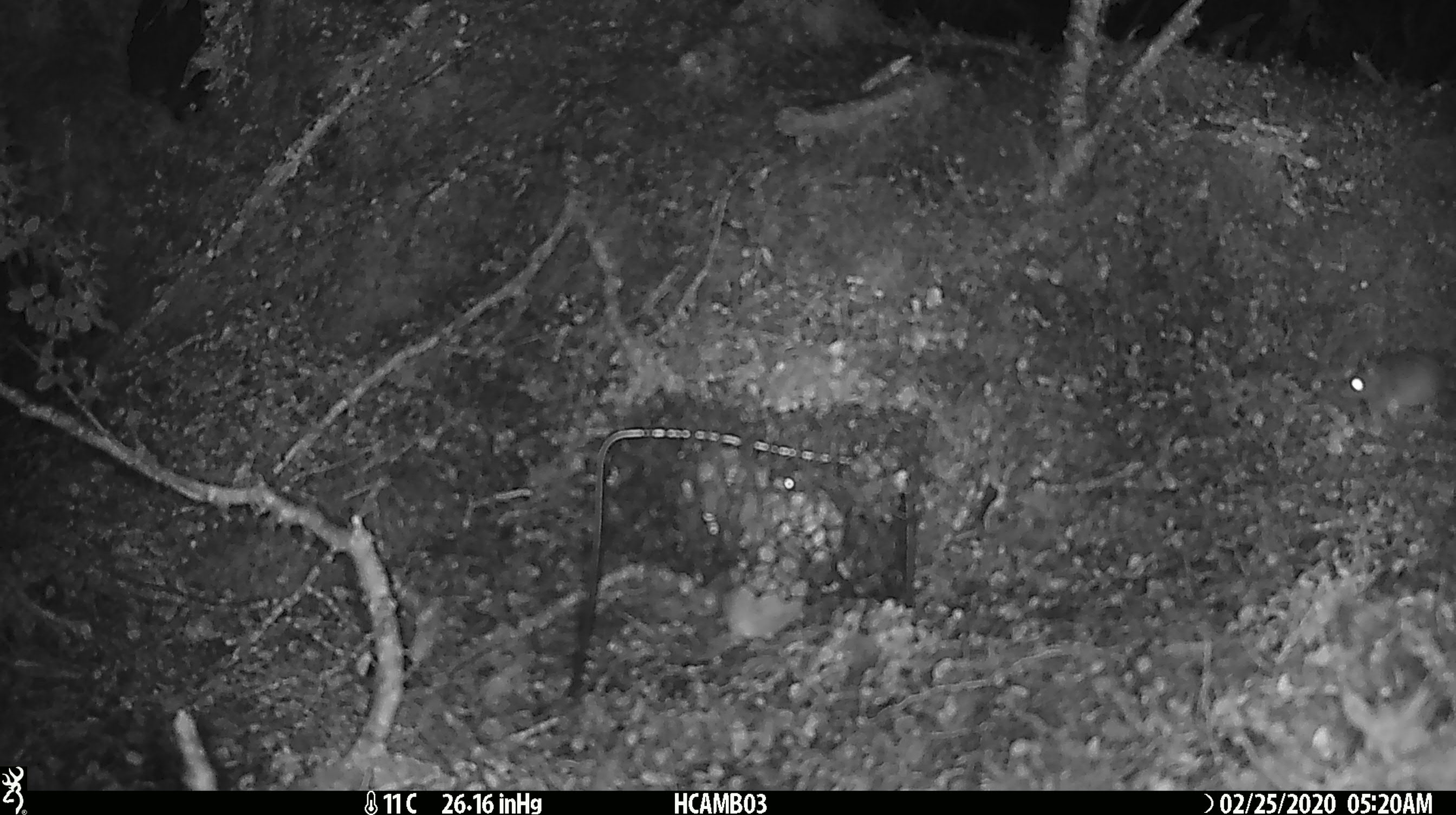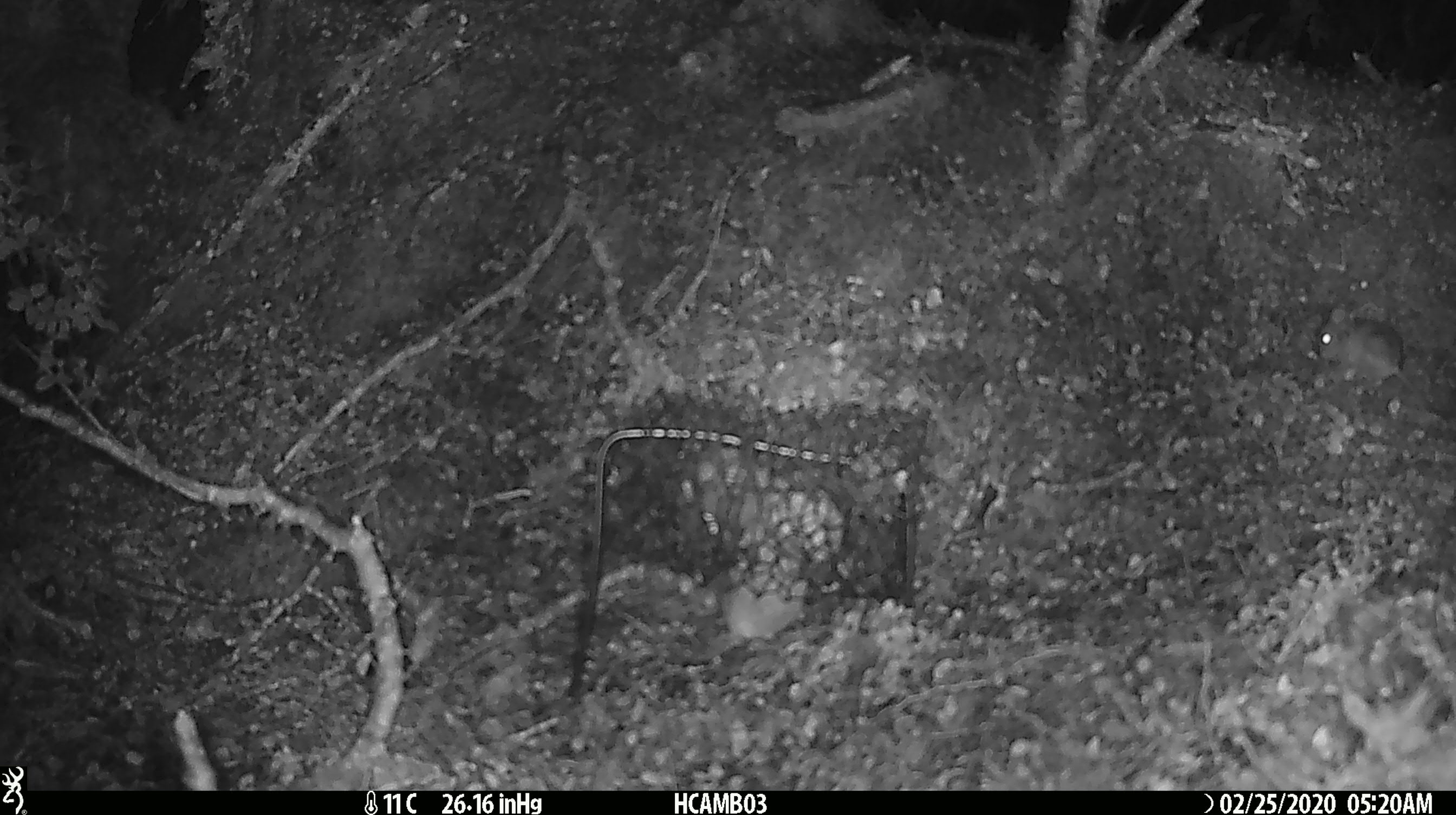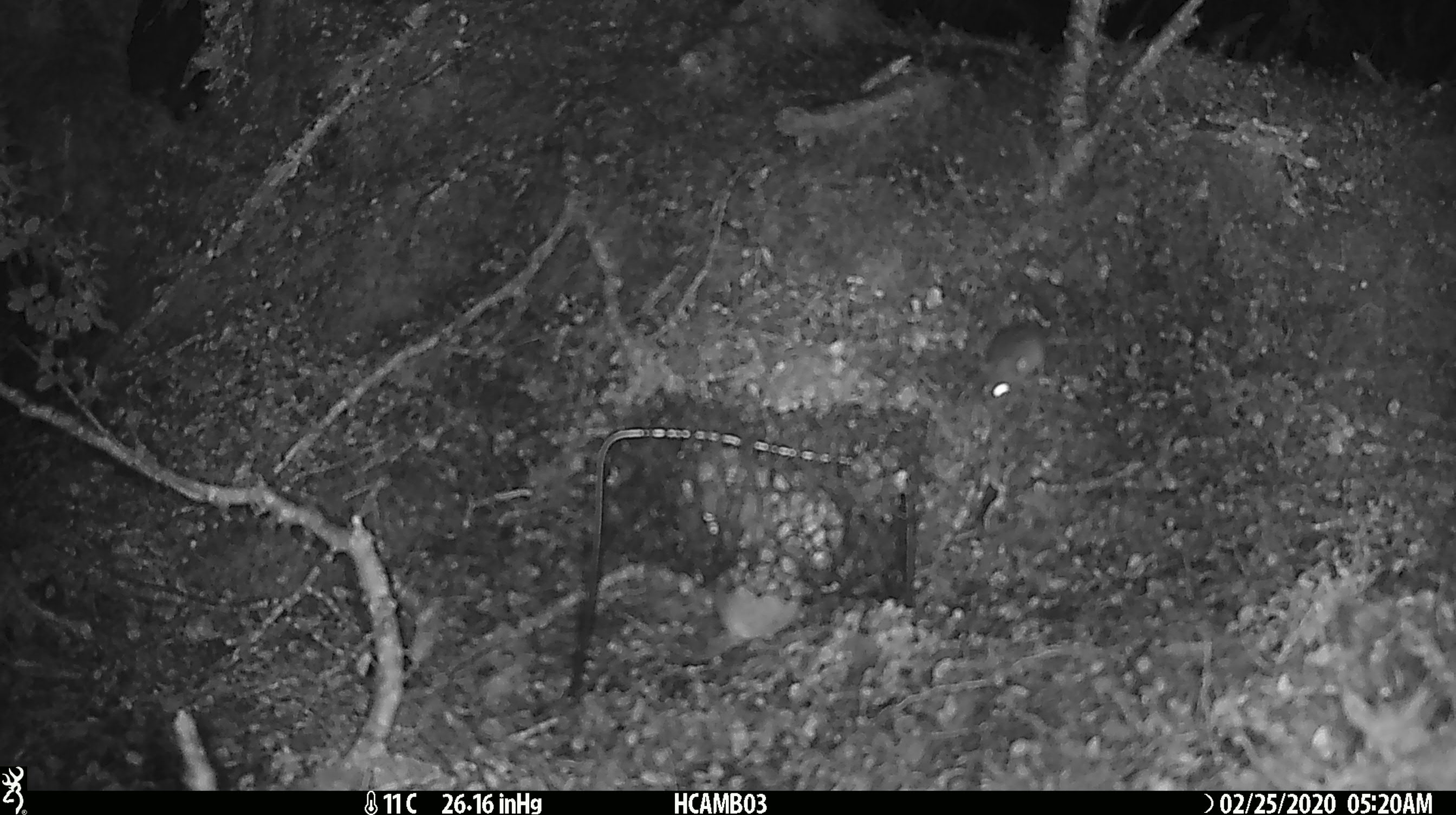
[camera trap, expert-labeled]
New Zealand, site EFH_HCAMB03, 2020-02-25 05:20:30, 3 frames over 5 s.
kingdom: Animalia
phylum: Chordata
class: Mammalia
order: Rodentia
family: Muridae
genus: Mus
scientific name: Mus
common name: mouse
Mouse (Mus).